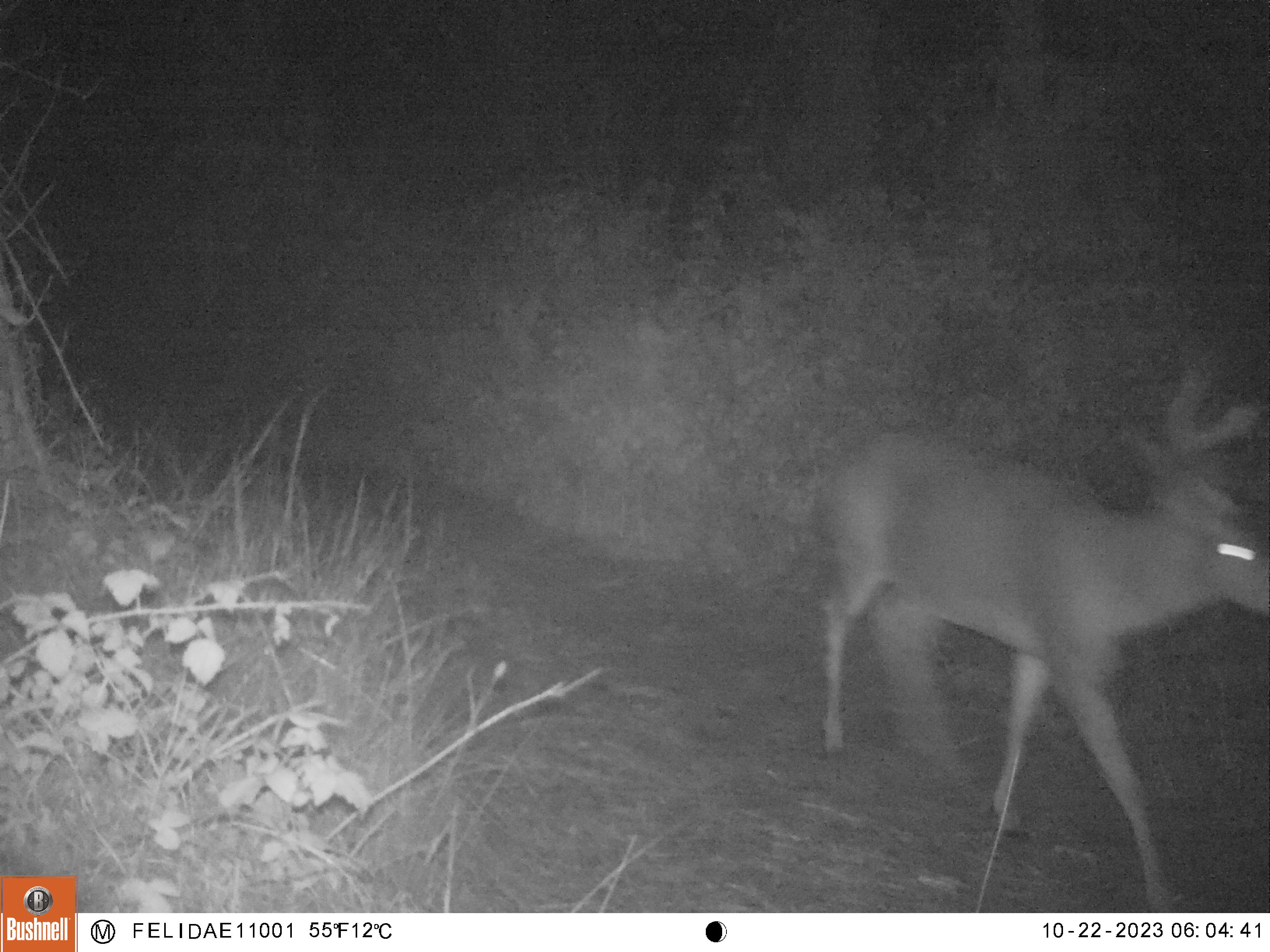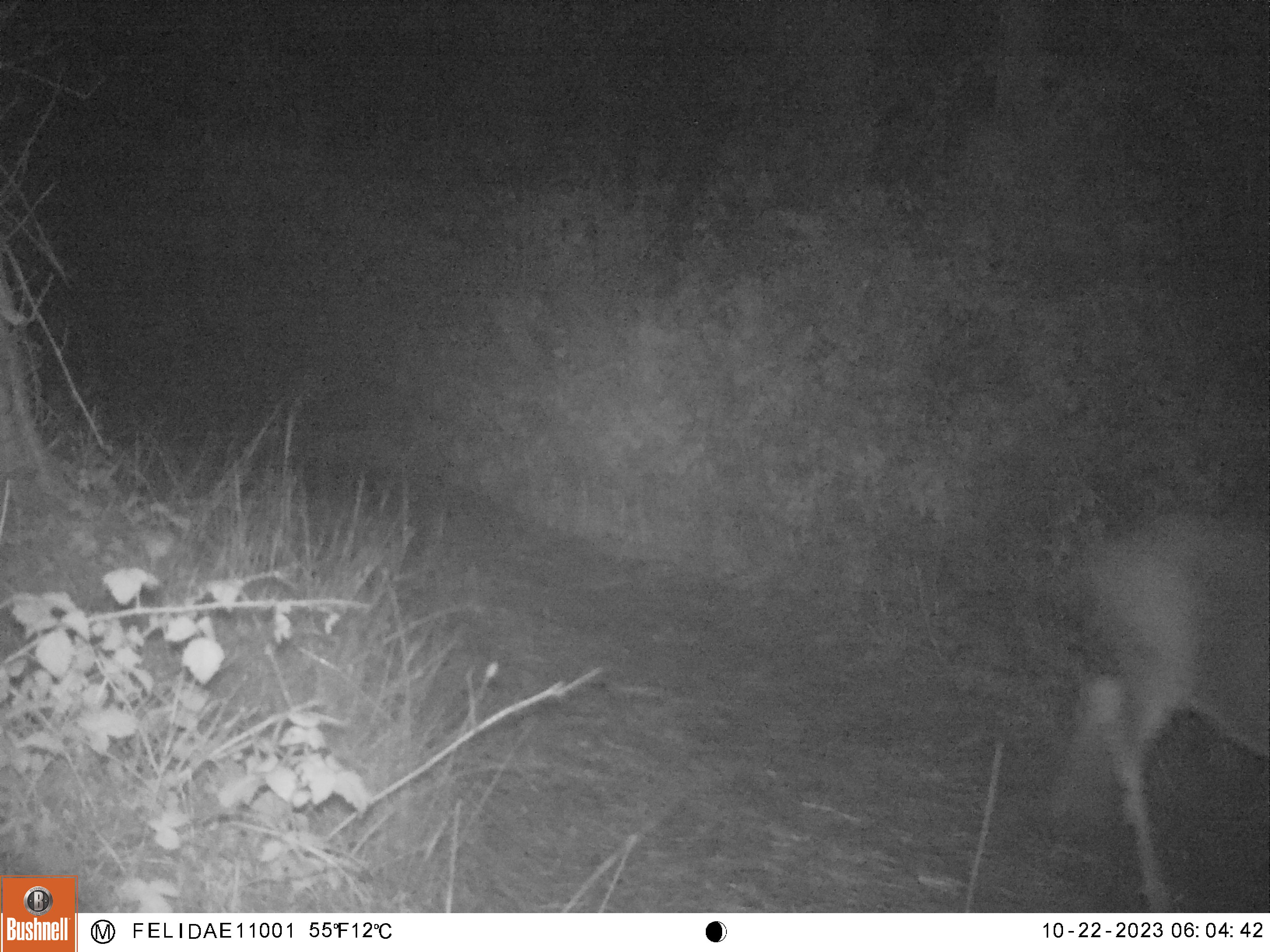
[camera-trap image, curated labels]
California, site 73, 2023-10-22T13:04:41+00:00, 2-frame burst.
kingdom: Animalia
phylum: Chordata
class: Mammalia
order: Artiodactyla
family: Cervidae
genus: Odocoileus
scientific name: Odocoileus hemionus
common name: mule deer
Mule deer (Odocoileus hemionus).